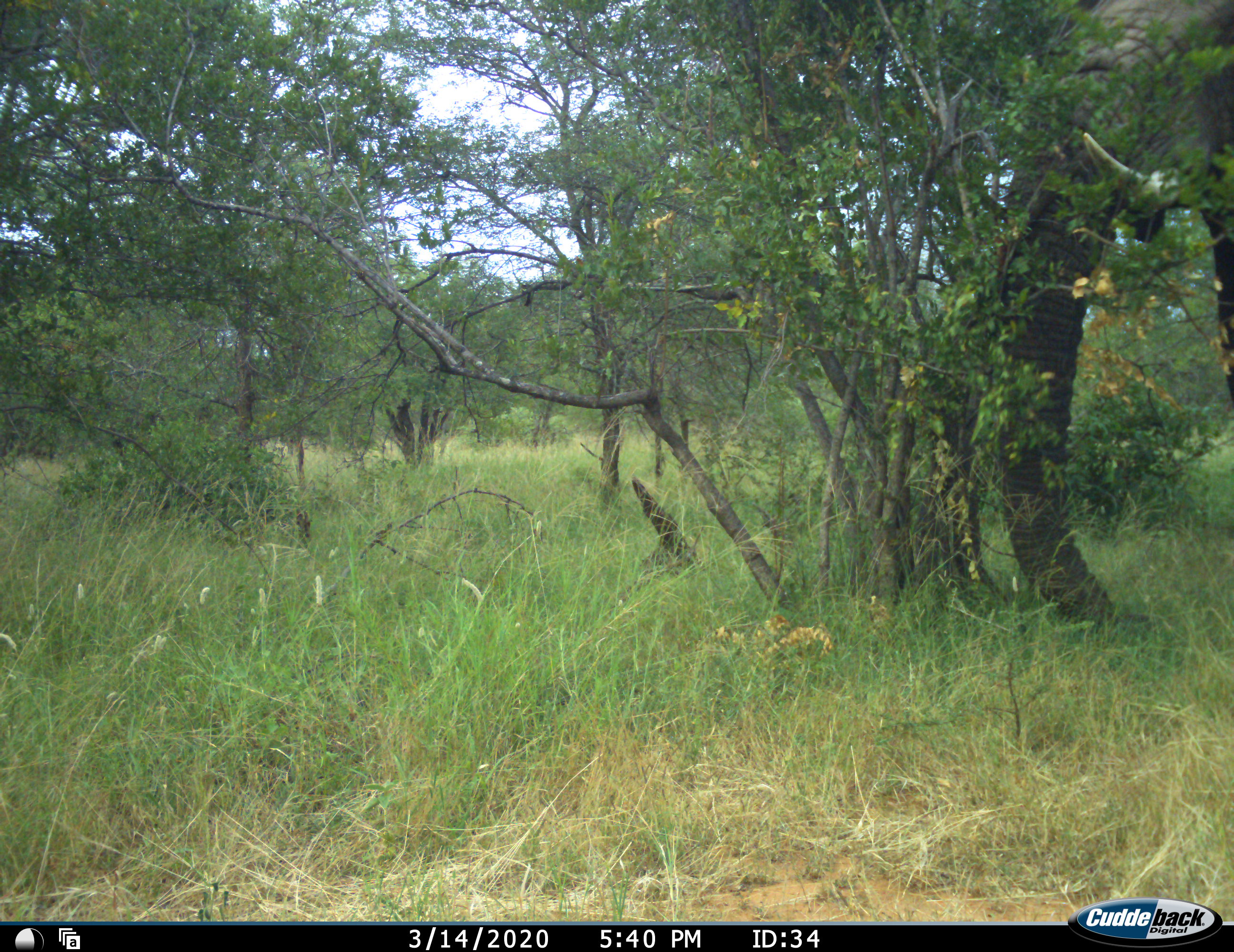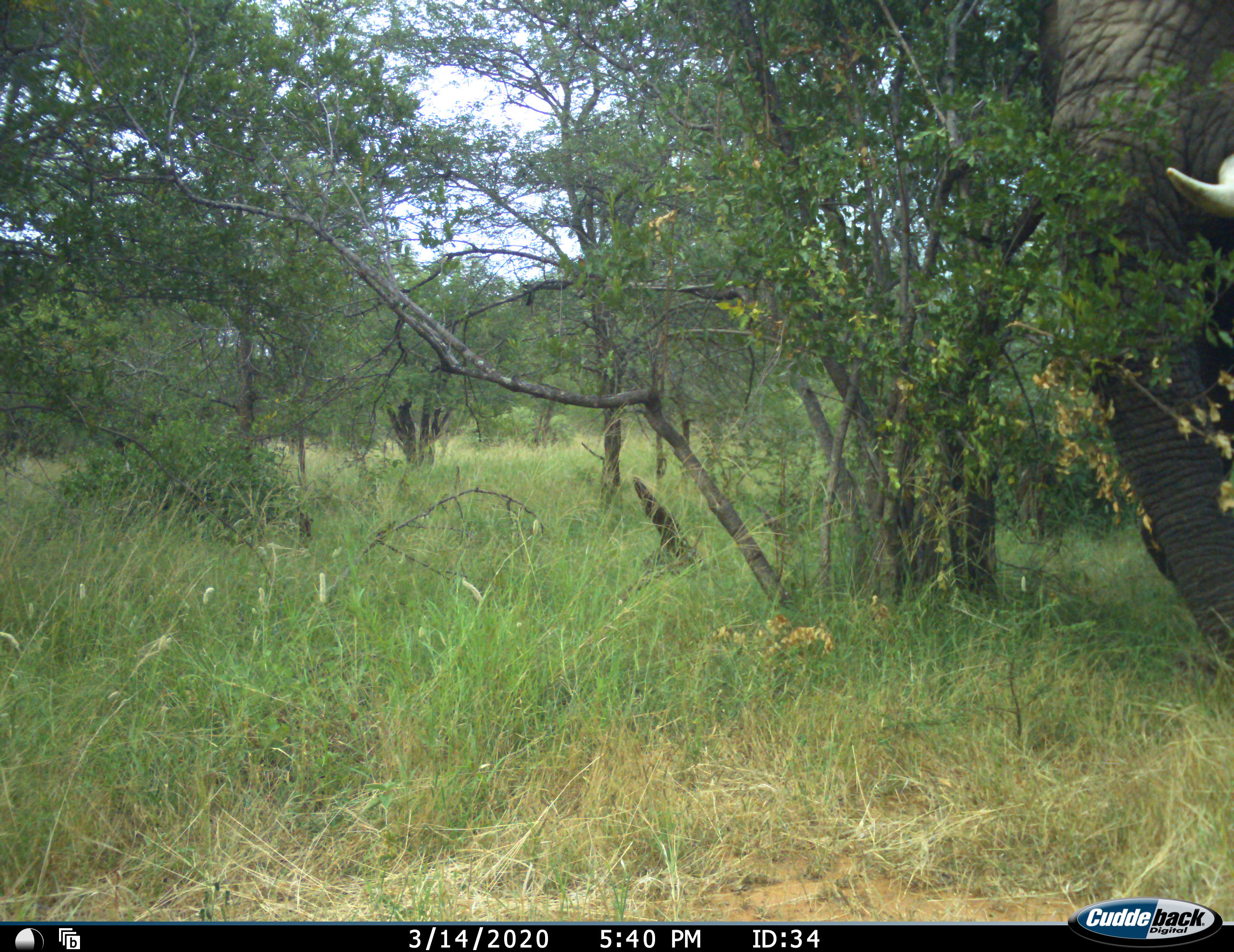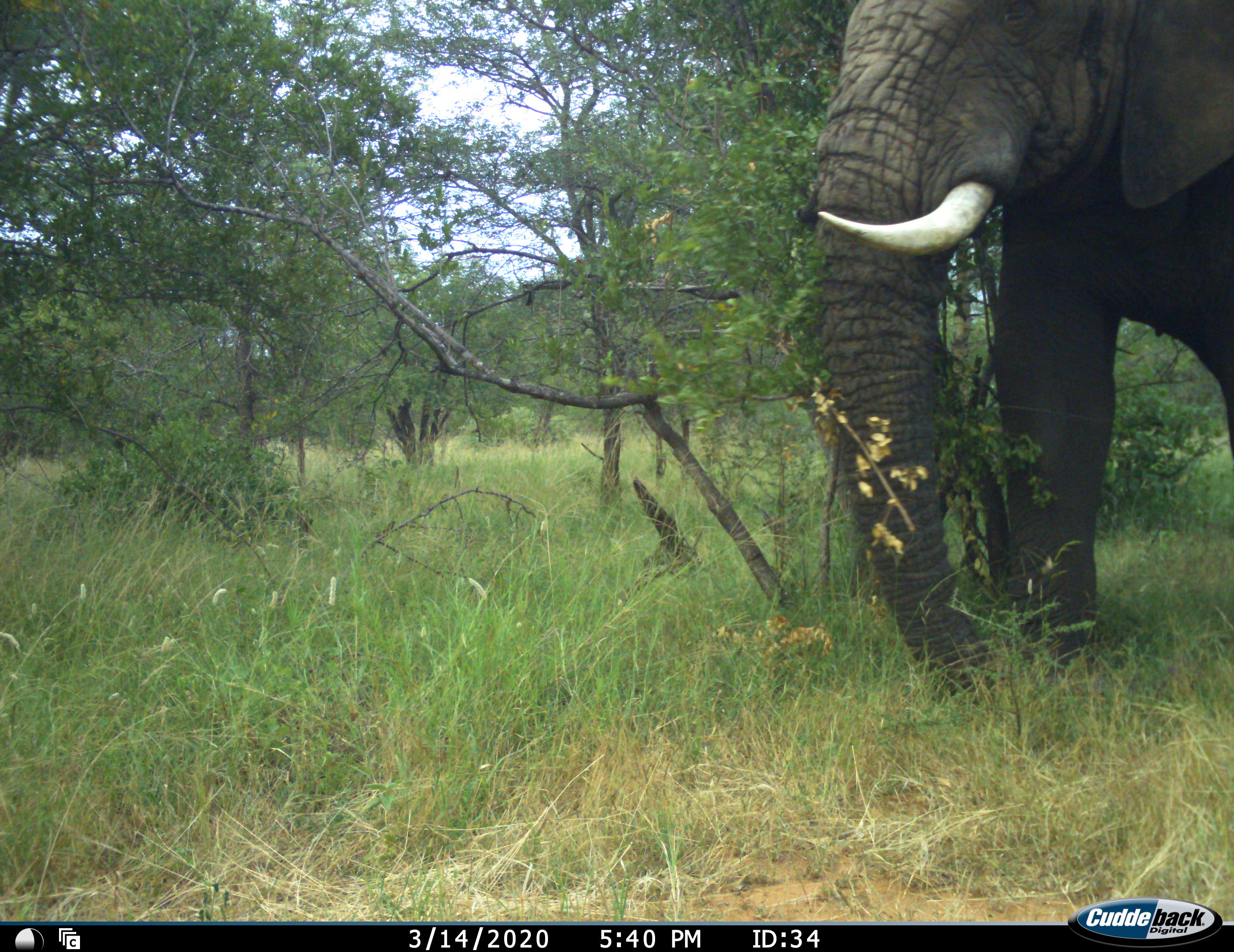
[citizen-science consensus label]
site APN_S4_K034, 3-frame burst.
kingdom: Animalia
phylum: Chordata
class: Mammalia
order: Proboscidea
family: Elephantidae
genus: Loxodonta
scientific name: Loxodonta africana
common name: african bush elephant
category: elephant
Elephant (african bush elephant) (Loxodonta africana), count 1. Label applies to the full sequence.